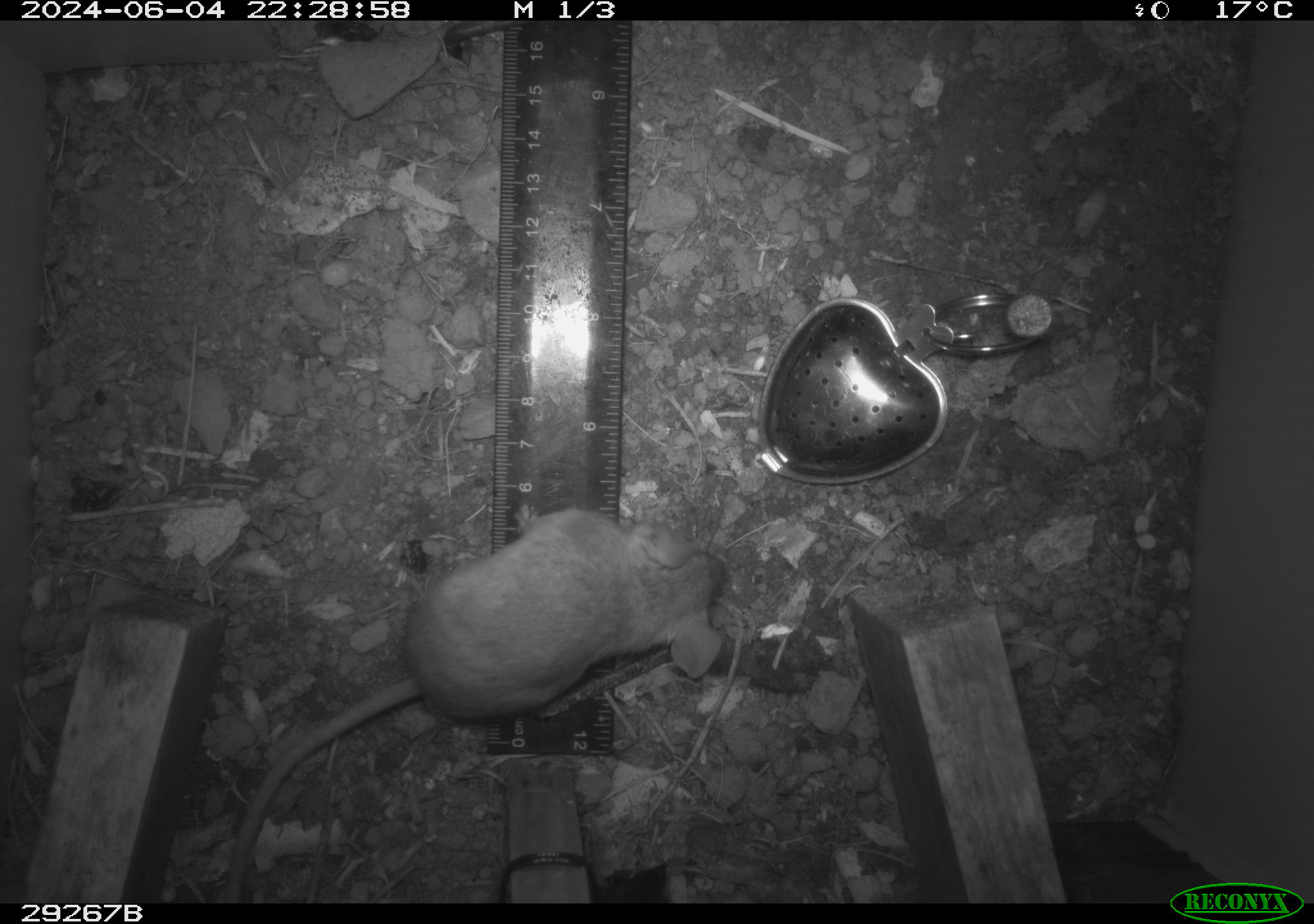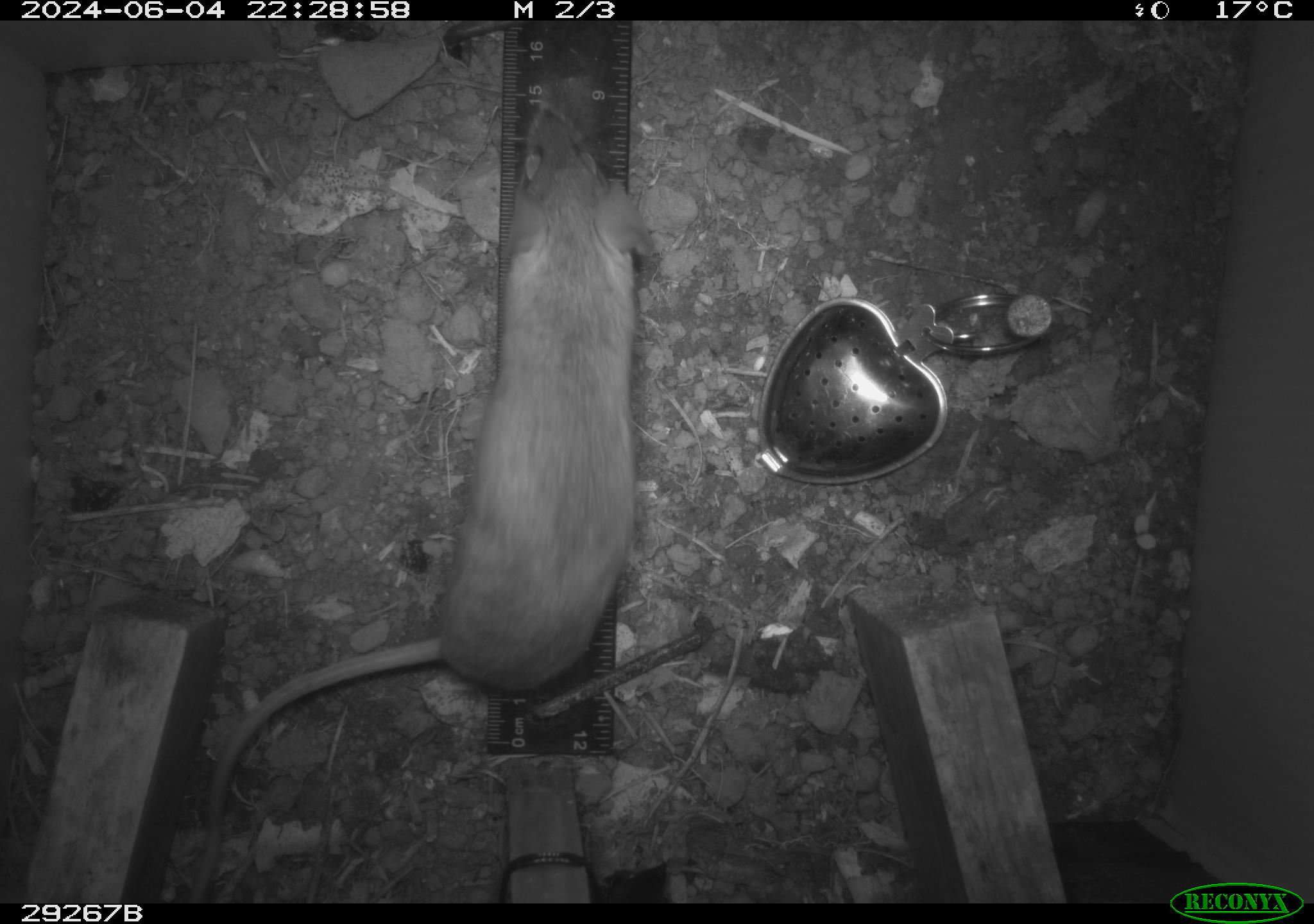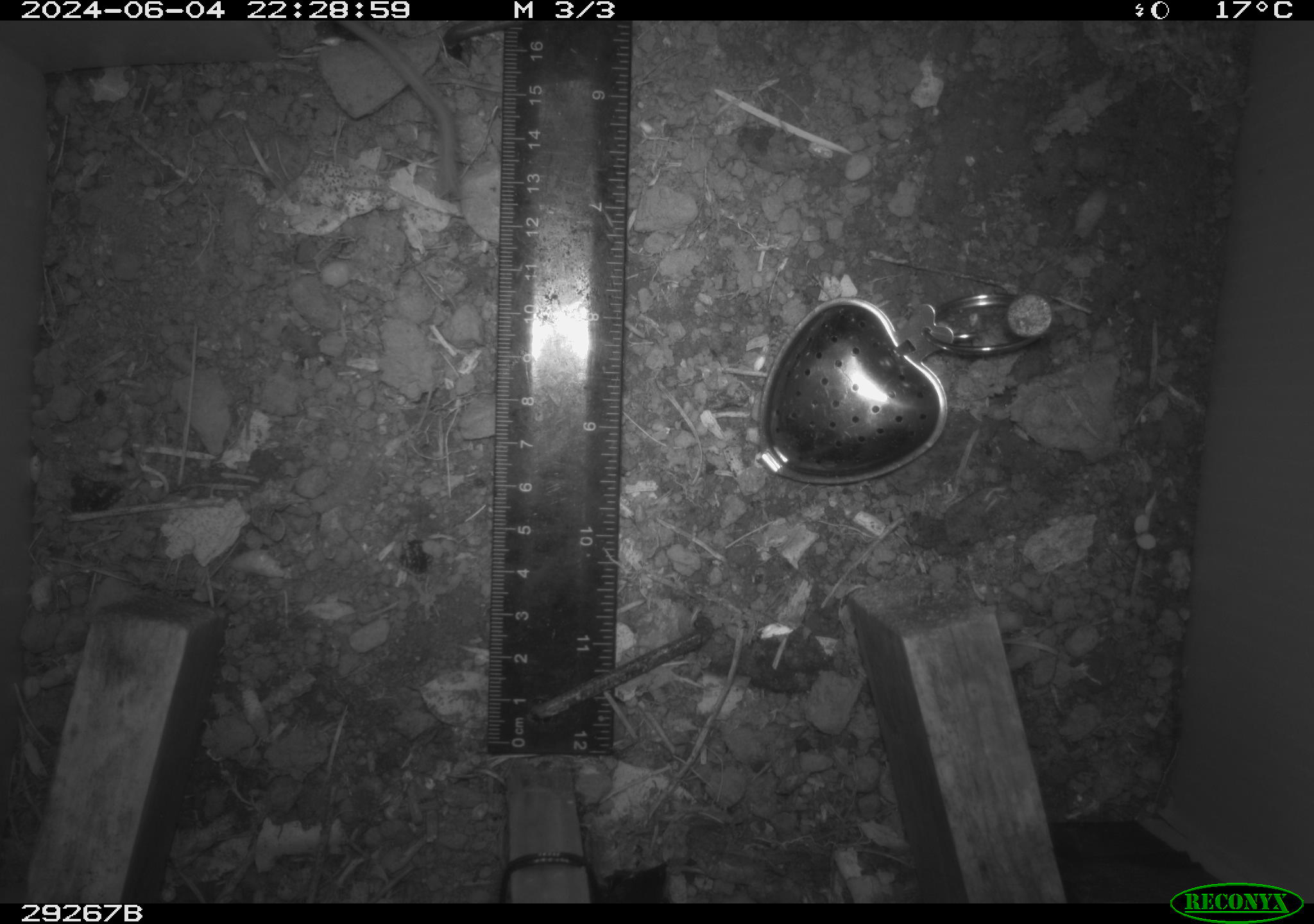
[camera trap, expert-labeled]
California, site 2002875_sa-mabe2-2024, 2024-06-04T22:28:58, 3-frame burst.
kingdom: Animalia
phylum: Chordata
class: Mammalia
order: Rodentia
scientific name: Rodentia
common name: mouse species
Mouse species (Rodentia).